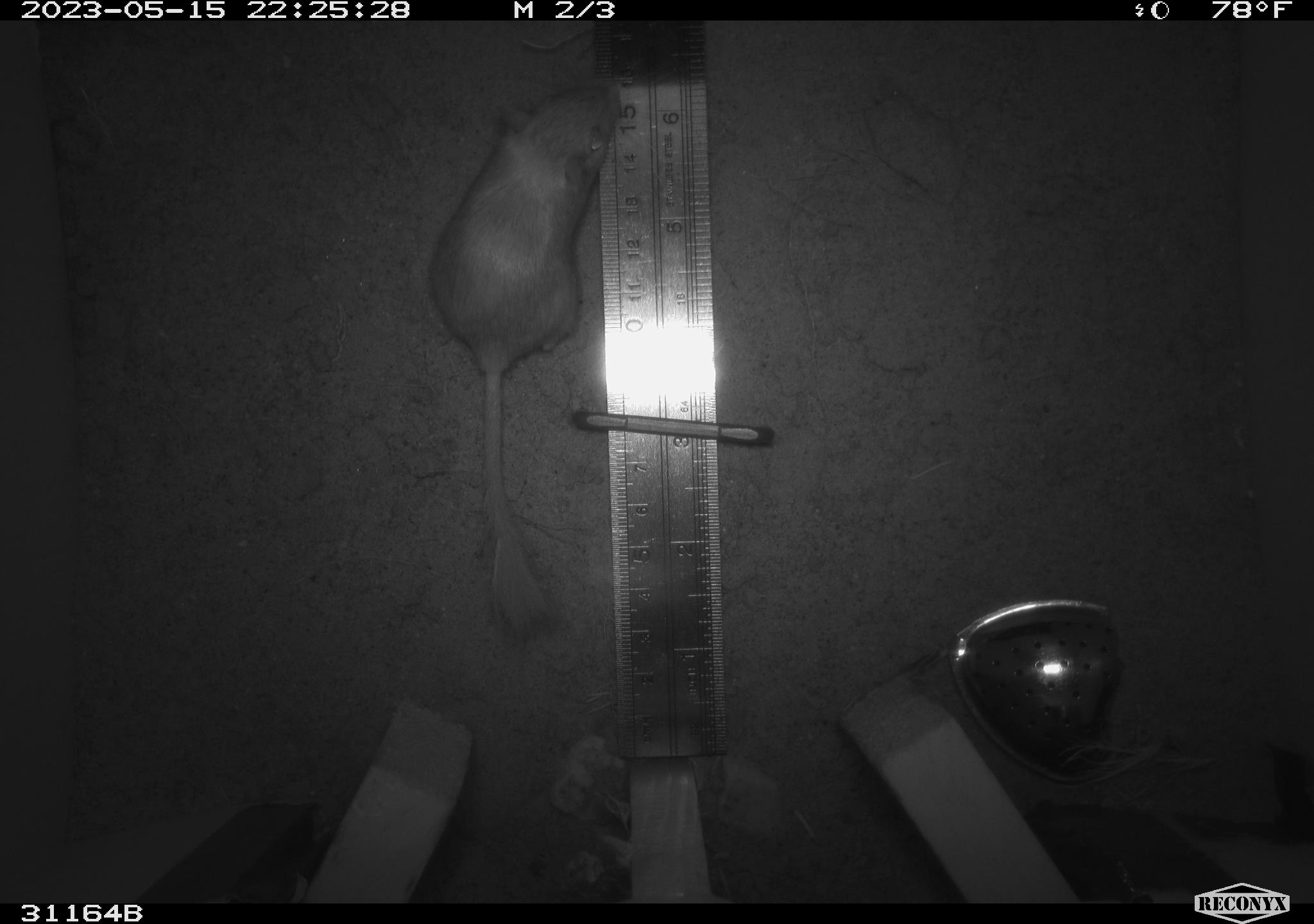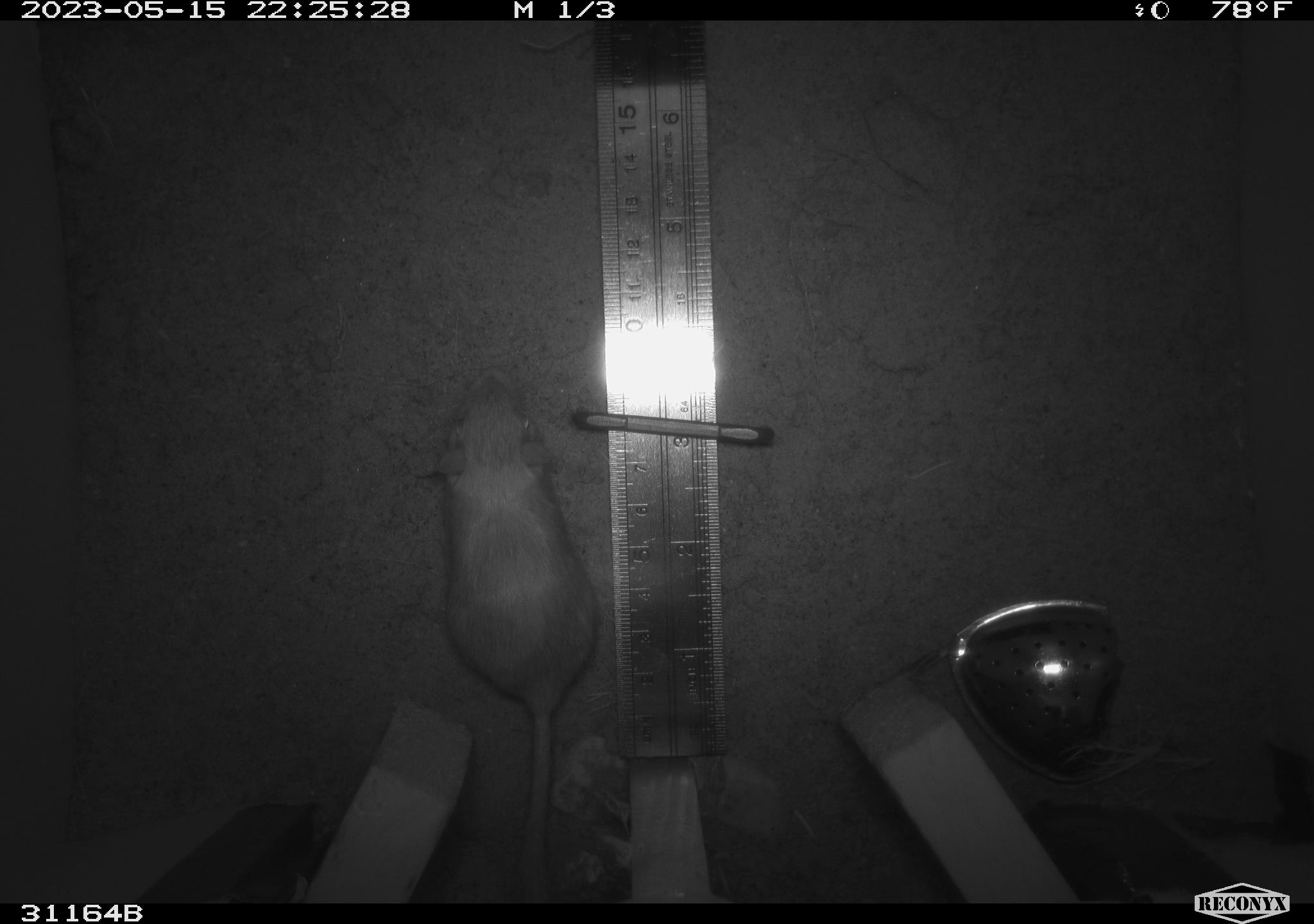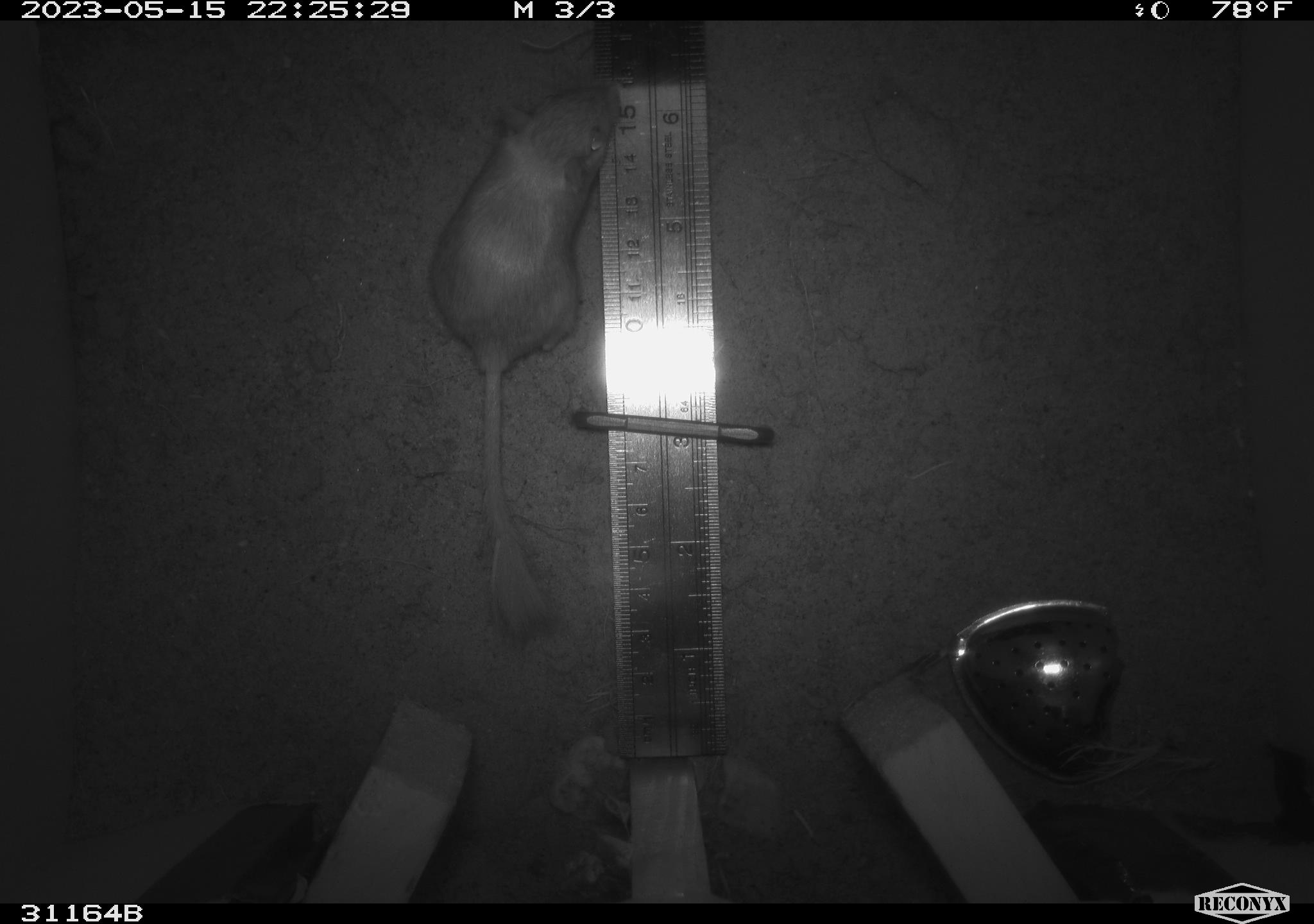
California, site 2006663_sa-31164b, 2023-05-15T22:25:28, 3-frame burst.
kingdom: Animalia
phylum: Chordata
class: Mammalia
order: Rodentia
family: Heteromyidae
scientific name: Heteromyidae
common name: kangaroo rats and pocket mice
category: heteromyidae family